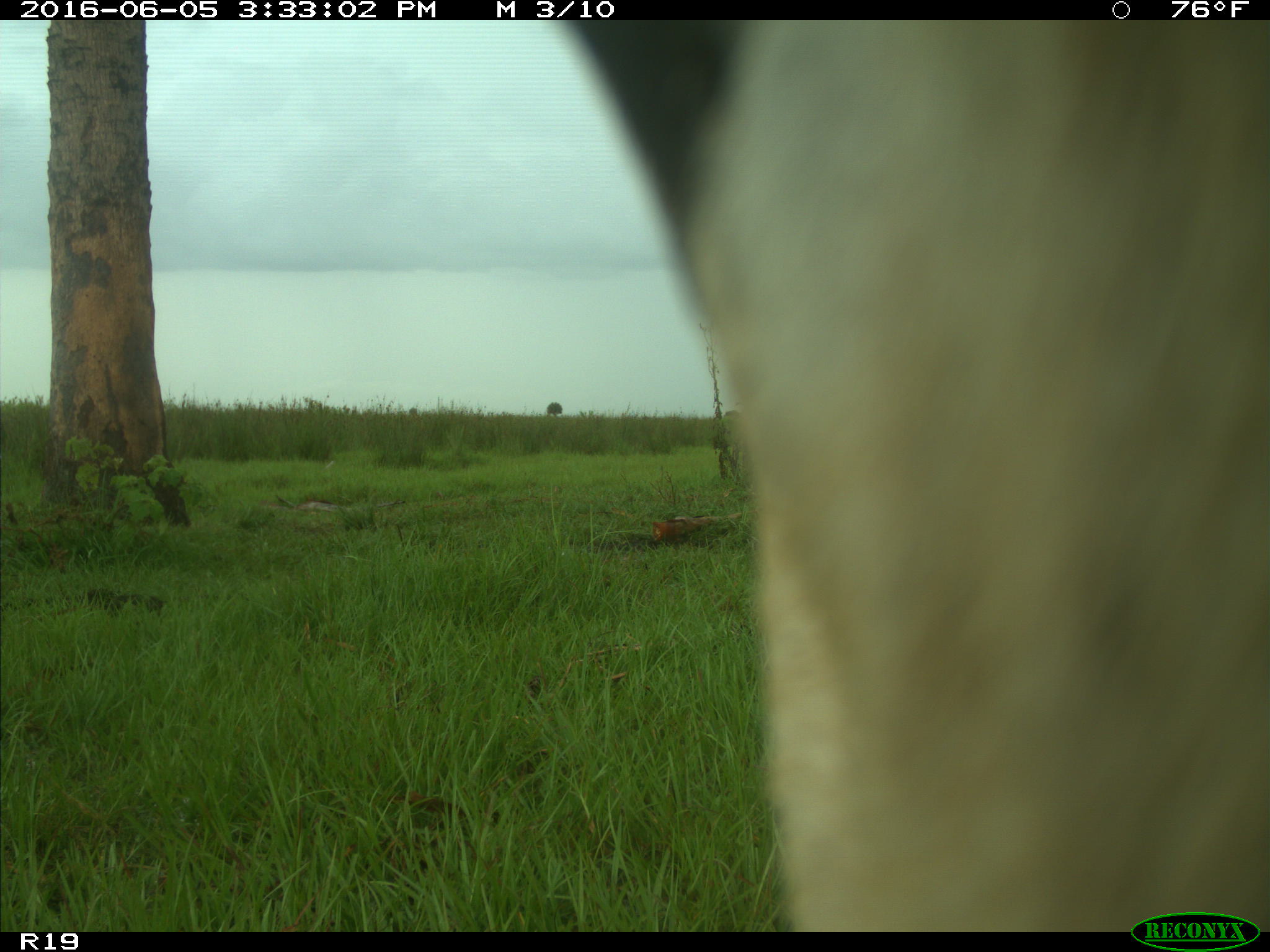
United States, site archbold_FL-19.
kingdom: Animalia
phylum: Chordata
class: Mammalia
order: Artiodactyla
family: Bovidae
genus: Bos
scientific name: Bos taurus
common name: domestic cow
Bos taurus (domestic cow).